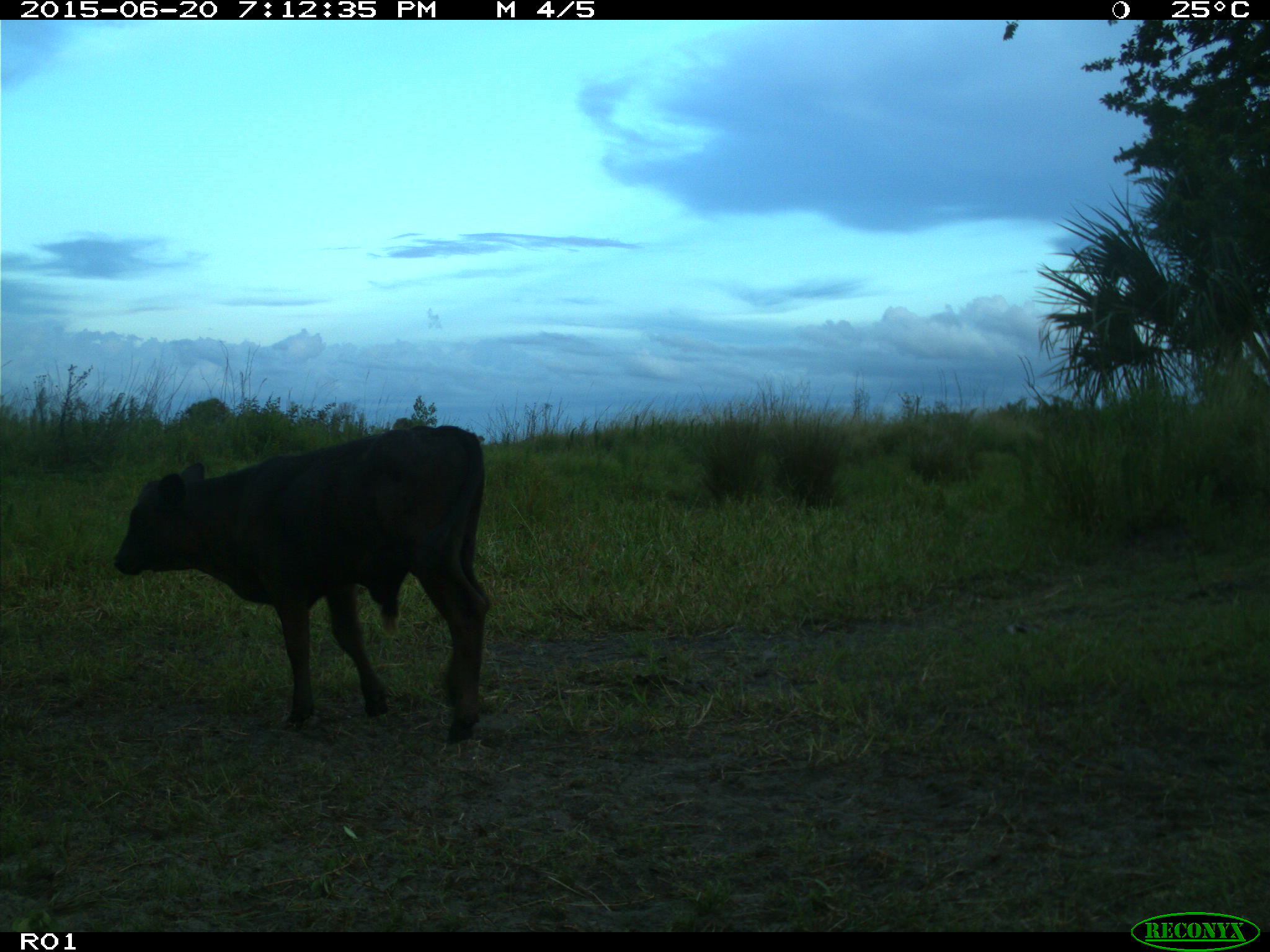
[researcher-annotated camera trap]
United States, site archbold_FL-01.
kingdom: Animalia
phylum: Chordata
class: Mammalia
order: Artiodactyla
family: Bovidae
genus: Bos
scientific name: Bos taurus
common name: domestic cow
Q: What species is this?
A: Bos taurus (domestic cow).